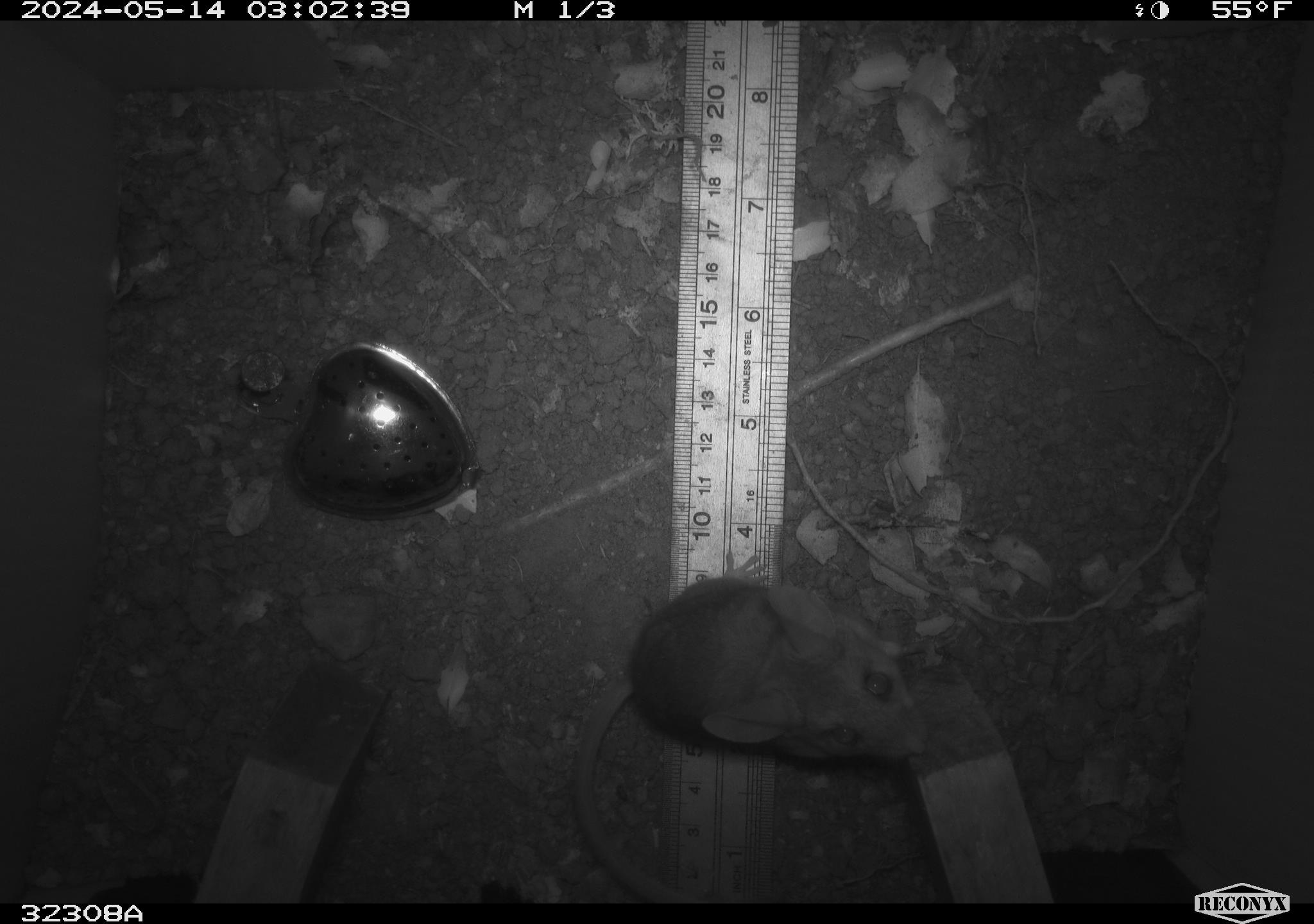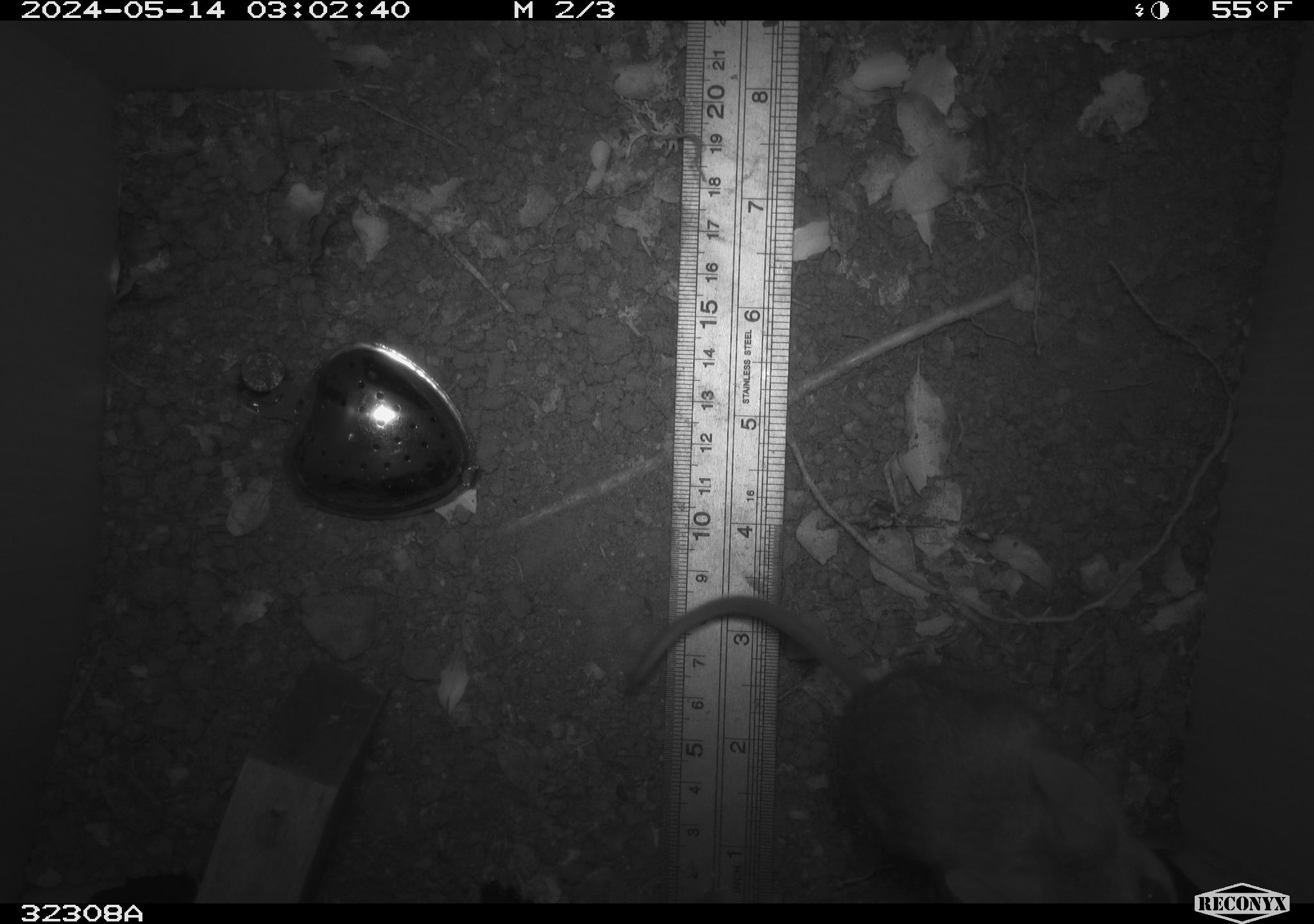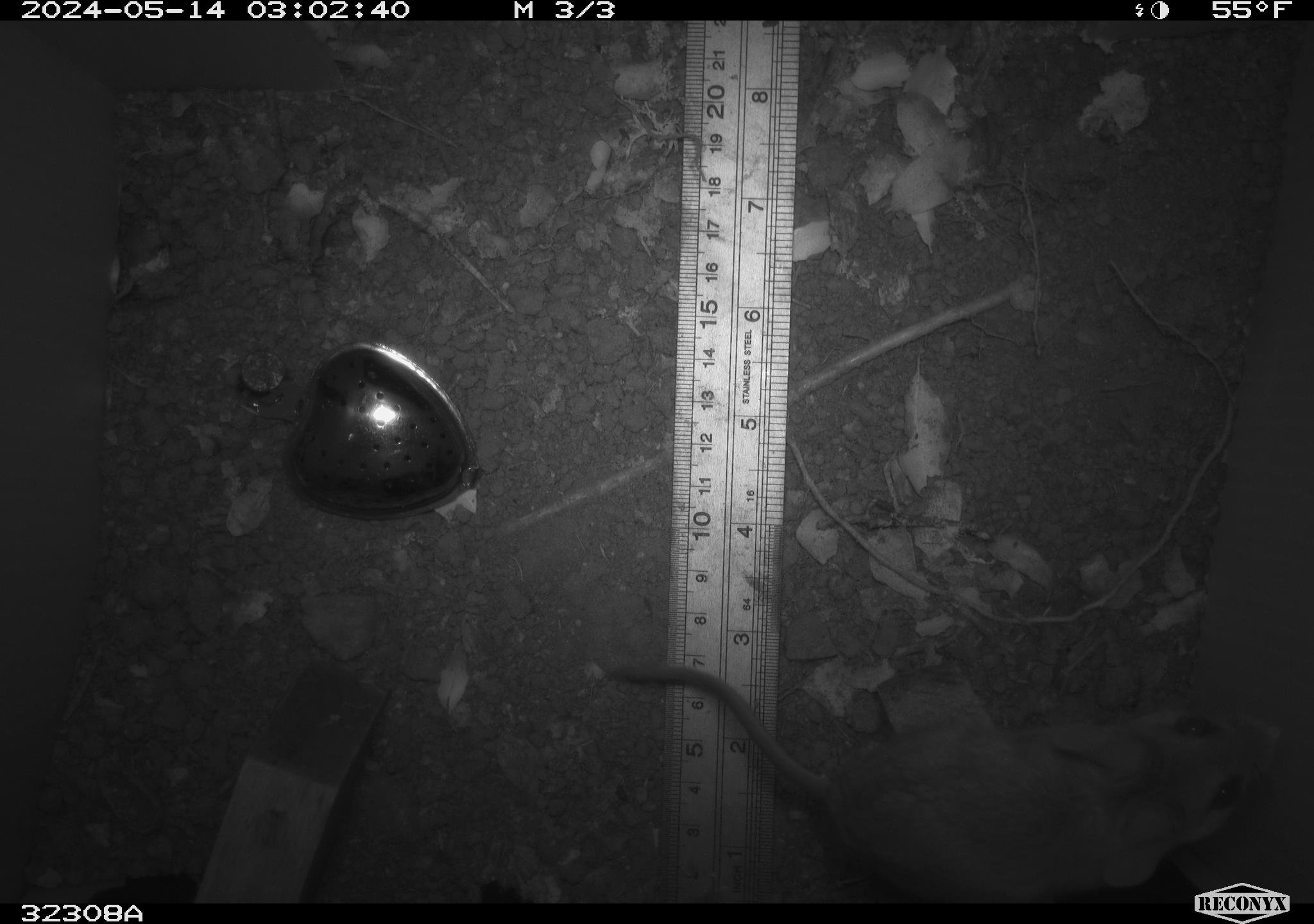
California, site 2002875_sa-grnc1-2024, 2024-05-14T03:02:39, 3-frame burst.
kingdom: Animalia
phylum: Chordata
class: Mammalia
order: Rodentia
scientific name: Rodentia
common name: rodent